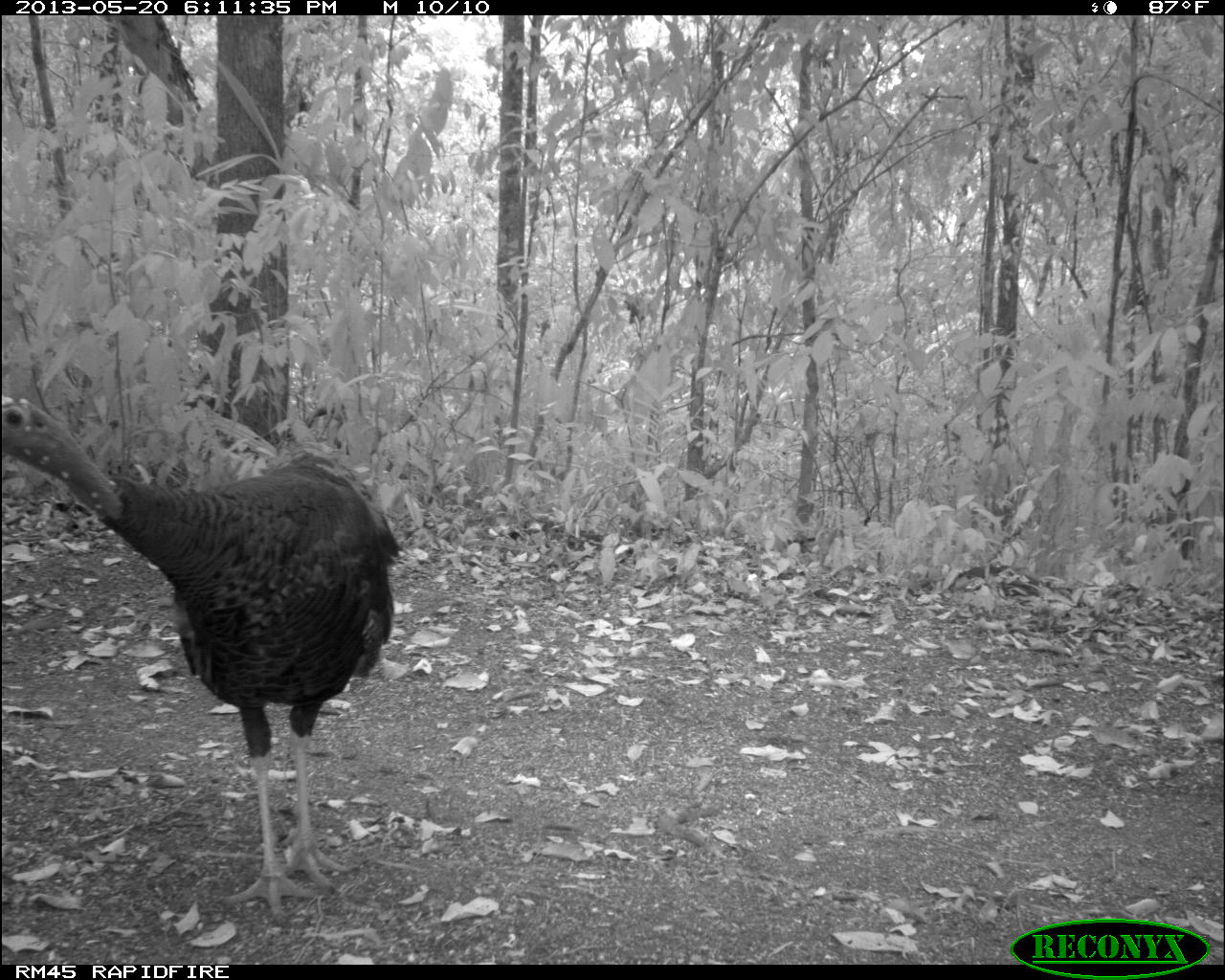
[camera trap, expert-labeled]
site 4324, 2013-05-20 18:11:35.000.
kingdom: Animalia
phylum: Chordata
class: Aves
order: Galliformes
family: Phasianidae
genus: Meleagris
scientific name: Meleagris ocellata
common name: ocellated turkey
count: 1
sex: female